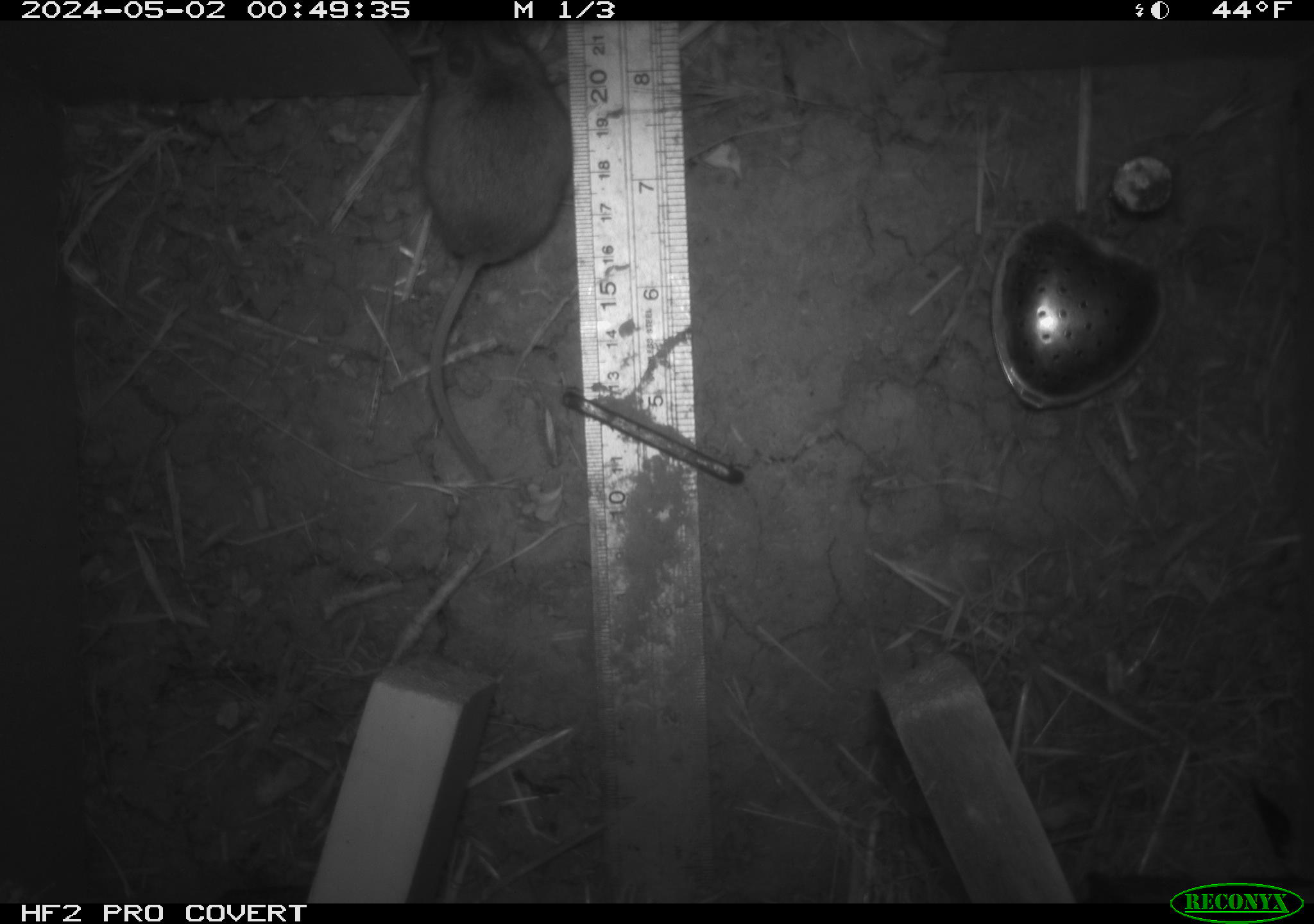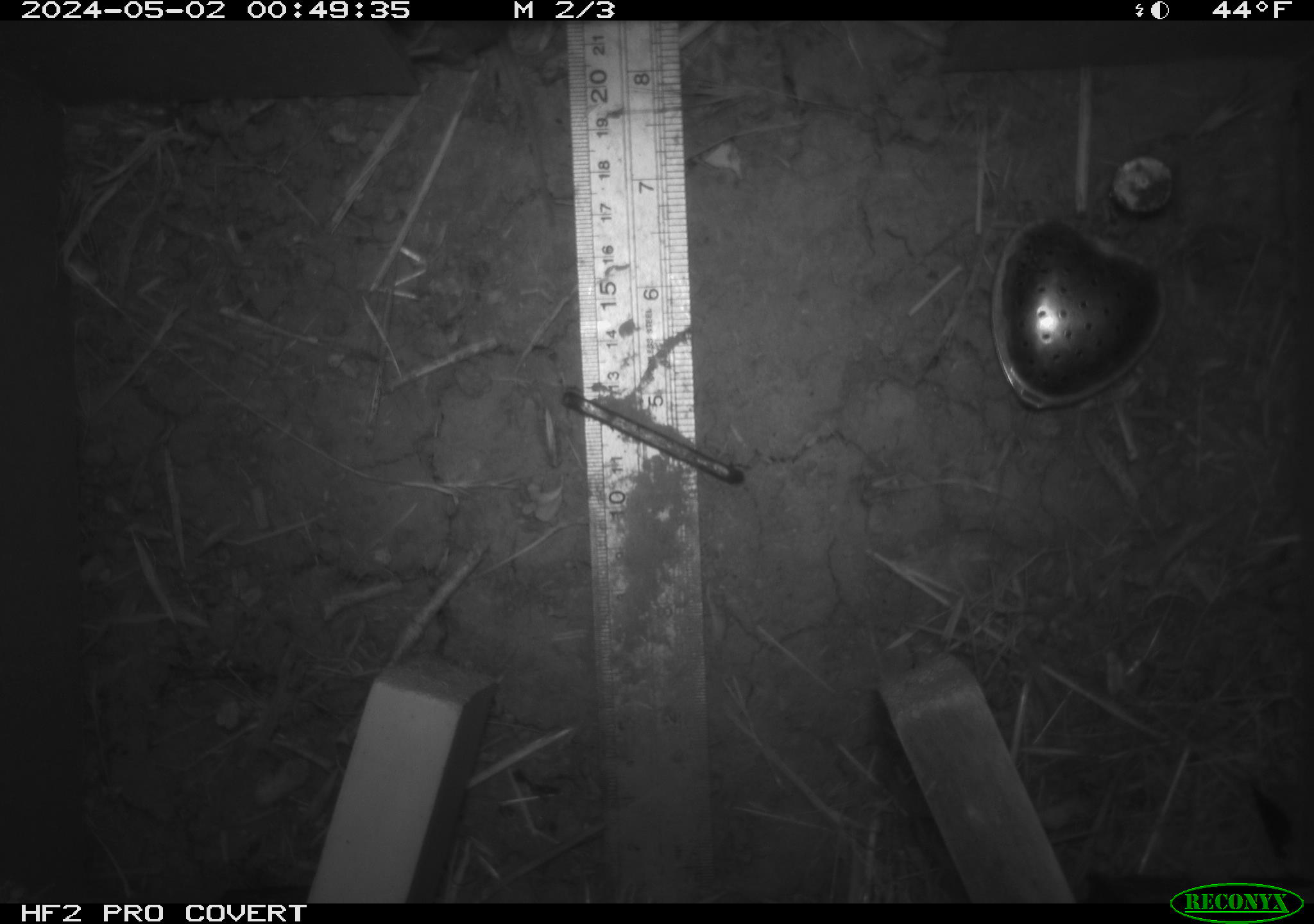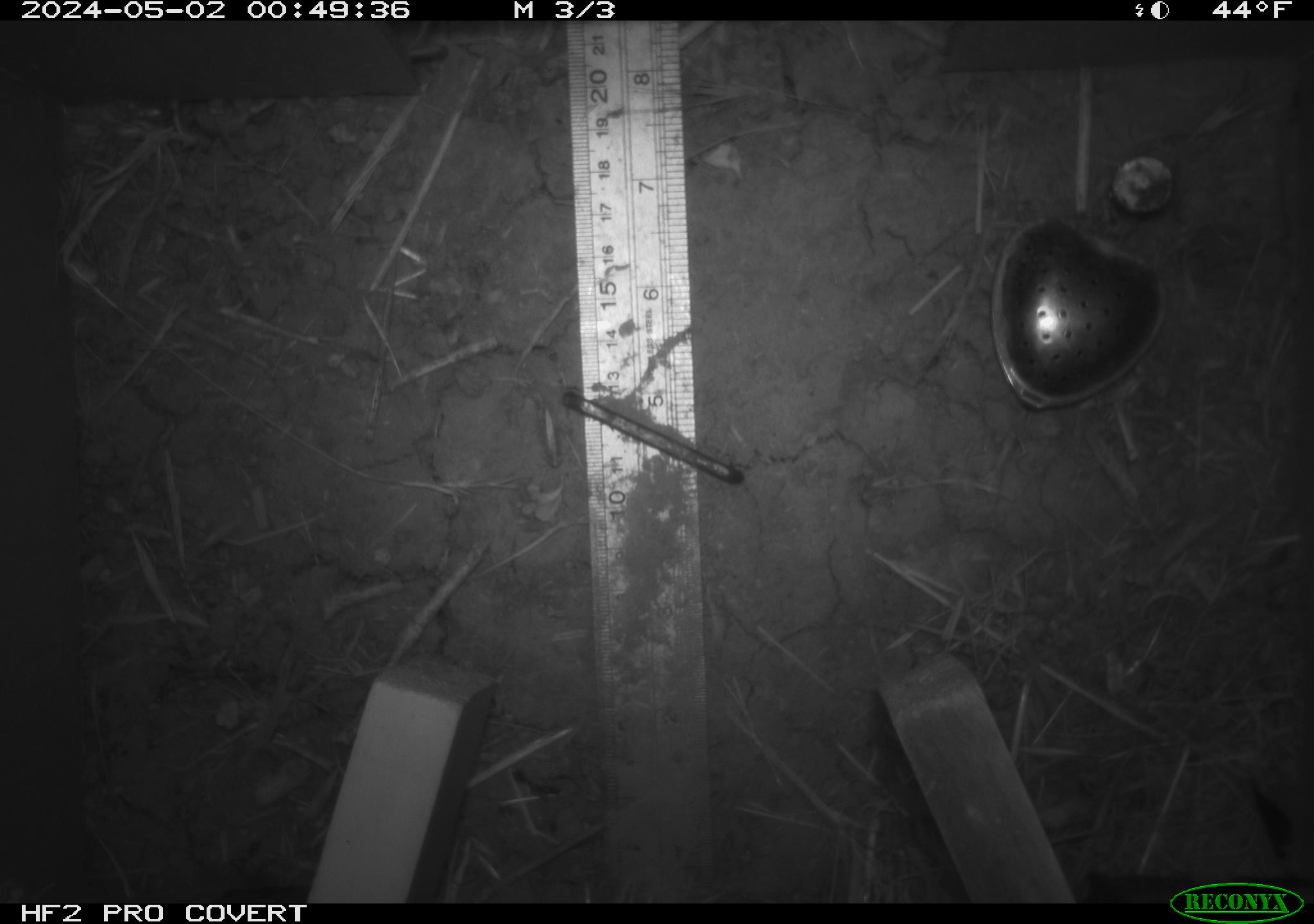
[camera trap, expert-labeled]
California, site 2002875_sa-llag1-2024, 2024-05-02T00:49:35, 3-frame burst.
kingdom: Animalia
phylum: Chordata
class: Mammalia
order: Rodentia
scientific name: Rodentia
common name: mouse species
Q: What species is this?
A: Mouse species (Rodentia).